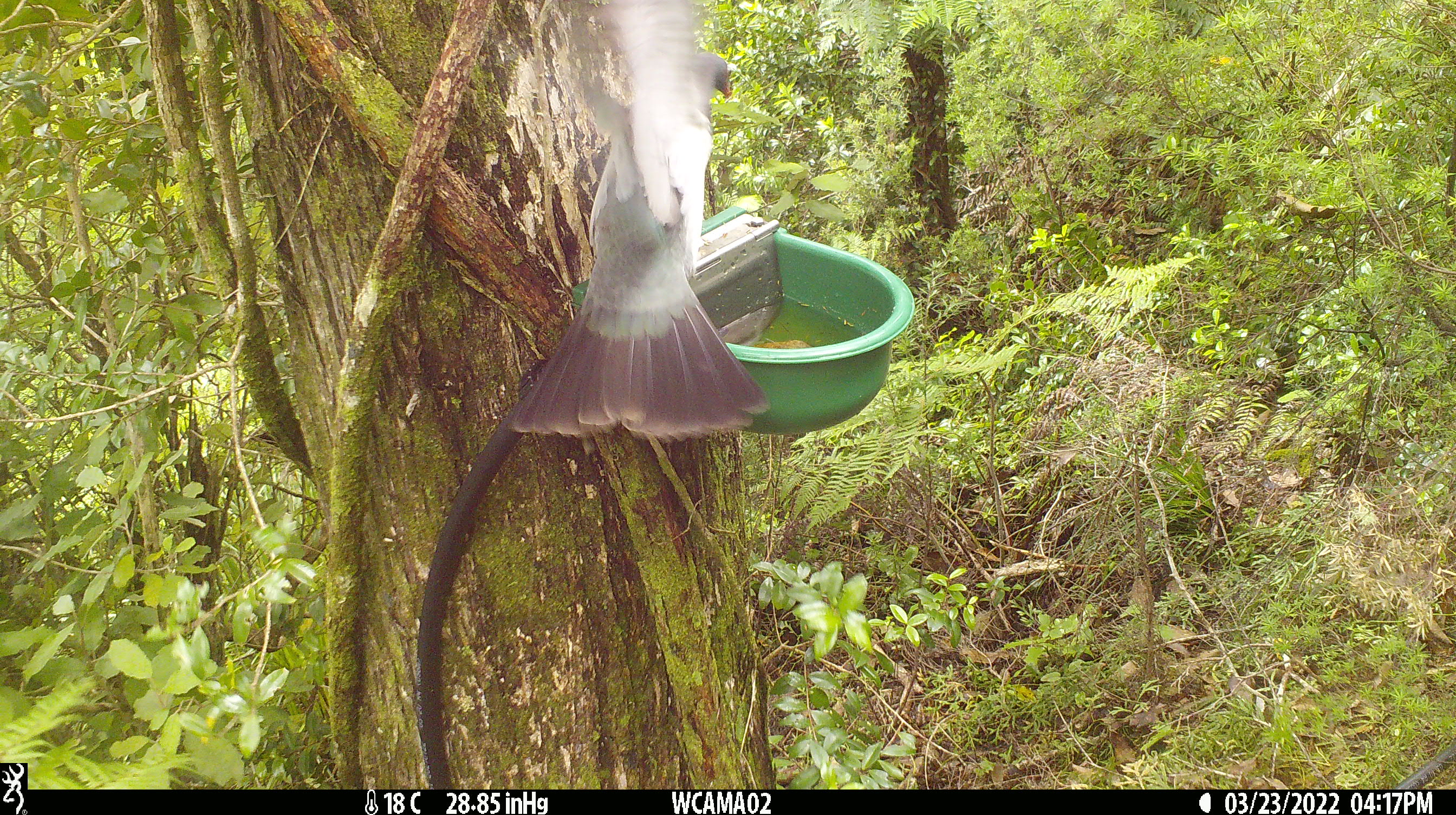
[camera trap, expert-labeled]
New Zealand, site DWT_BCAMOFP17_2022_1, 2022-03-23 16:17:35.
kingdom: Animalia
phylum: Chordata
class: Aves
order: Columbiformes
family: Columbidae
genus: Hemiphaga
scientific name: Hemiphaga novaeseelandiae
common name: new zealand pigeon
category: kereru